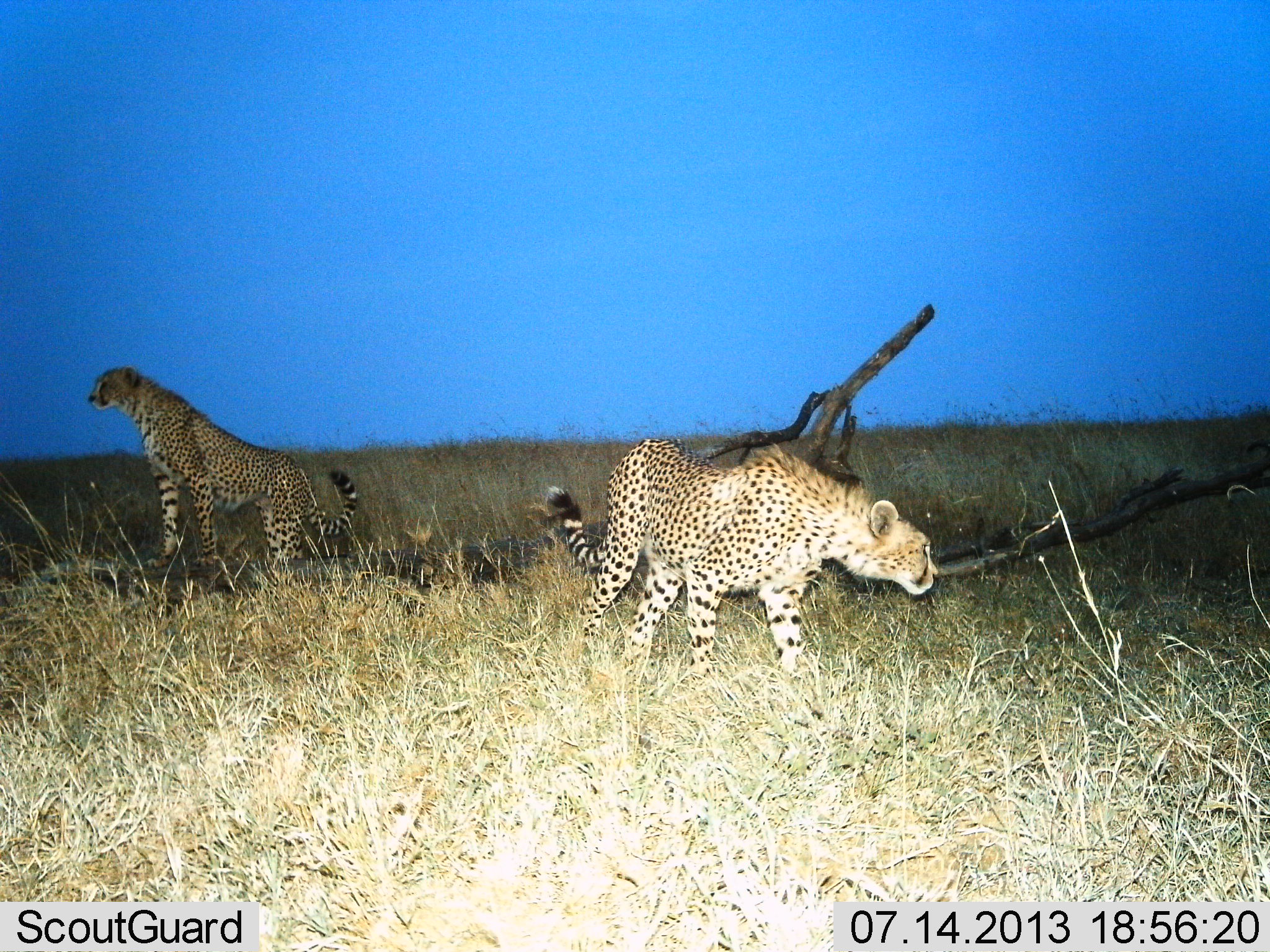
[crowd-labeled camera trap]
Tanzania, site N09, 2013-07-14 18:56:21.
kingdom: Animalia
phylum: Chordata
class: Mammalia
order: Carnivora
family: Felidae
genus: Acinonyx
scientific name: Acinonyx jubatus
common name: cheetah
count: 2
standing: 84%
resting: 11%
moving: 37%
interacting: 5%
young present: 0%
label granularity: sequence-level